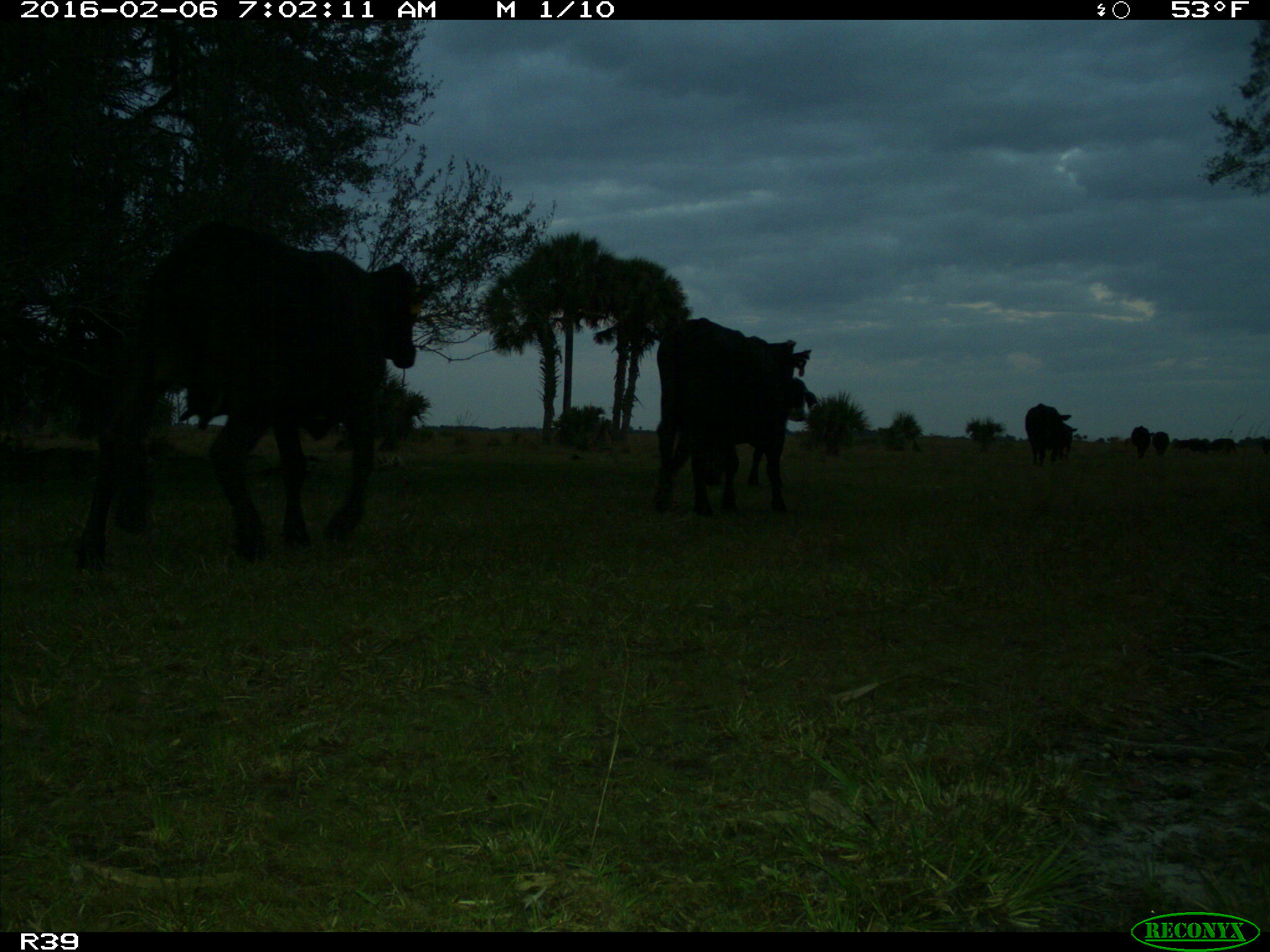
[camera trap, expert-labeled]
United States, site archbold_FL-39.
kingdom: Animalia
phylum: Chordata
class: Mammalia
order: Artiodactyla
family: Bovidae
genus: Bos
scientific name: Bos taurus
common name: domestic cow